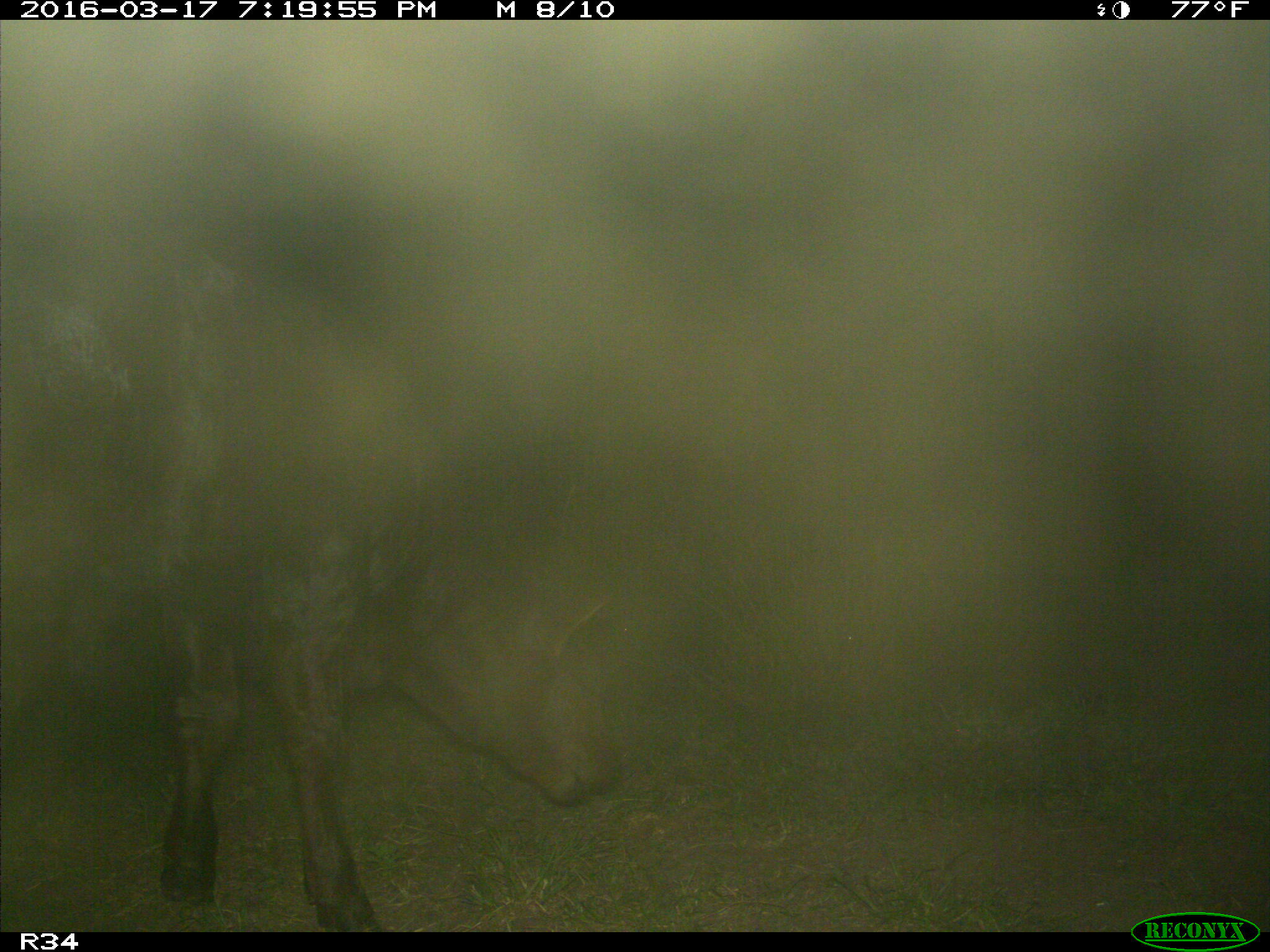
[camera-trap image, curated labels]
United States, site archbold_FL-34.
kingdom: Animalia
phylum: Chordata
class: Mammalia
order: Artiodactyla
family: Bovidae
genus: Bos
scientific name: Bos taurus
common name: domestic cow